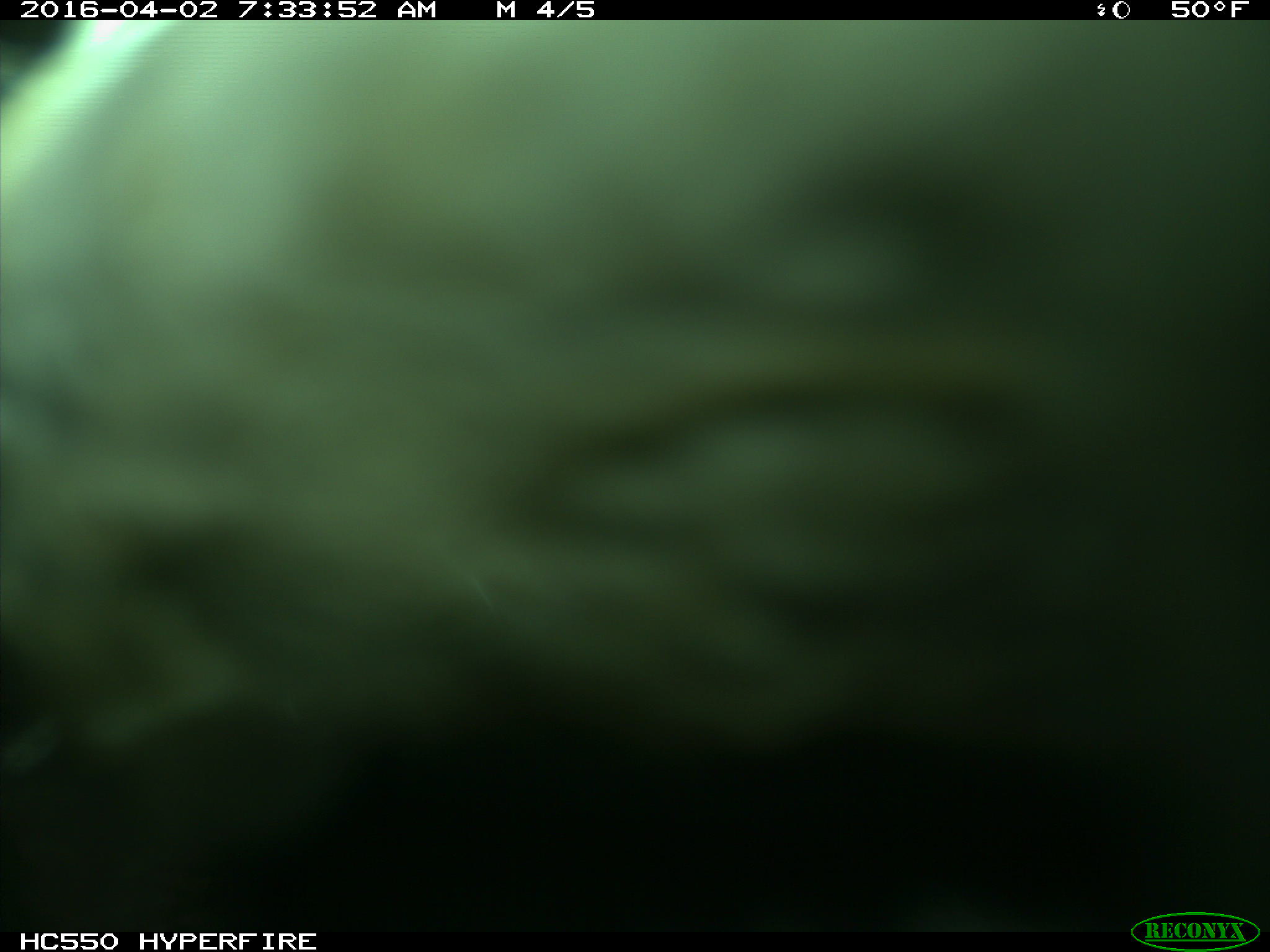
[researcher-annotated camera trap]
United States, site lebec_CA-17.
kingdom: Animalia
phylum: Chordata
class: Mammalia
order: Artiodactyla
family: Bovidae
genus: Bos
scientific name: Bos taurus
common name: domestic cow